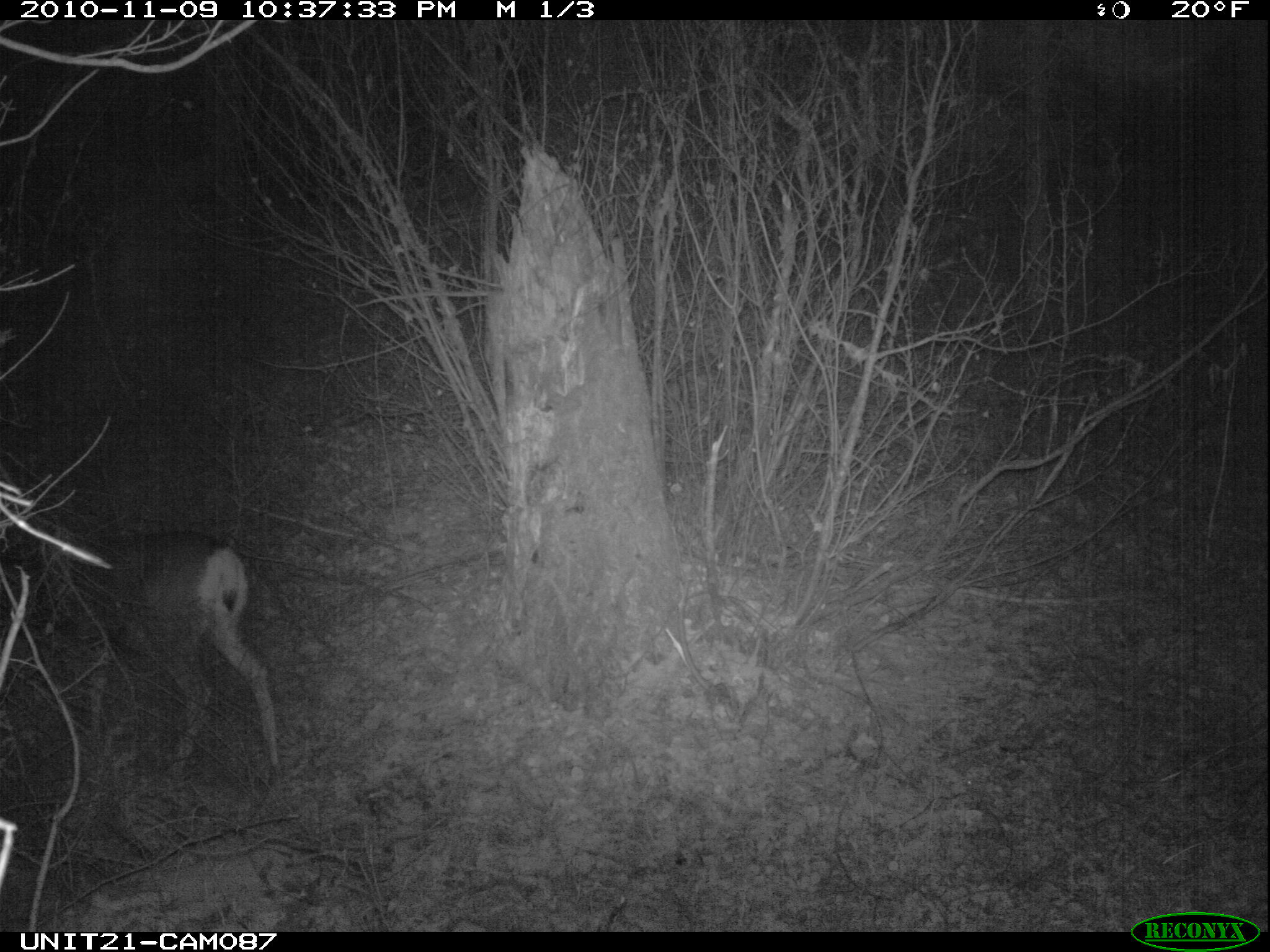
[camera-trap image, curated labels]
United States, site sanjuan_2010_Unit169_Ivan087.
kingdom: Animalia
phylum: Chordata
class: Mammalia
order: Artiodactyla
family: Cervidae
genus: Odocoileus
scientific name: Odocoileus hemionus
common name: mule deer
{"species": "Odocoileus hemionus (mule deer)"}